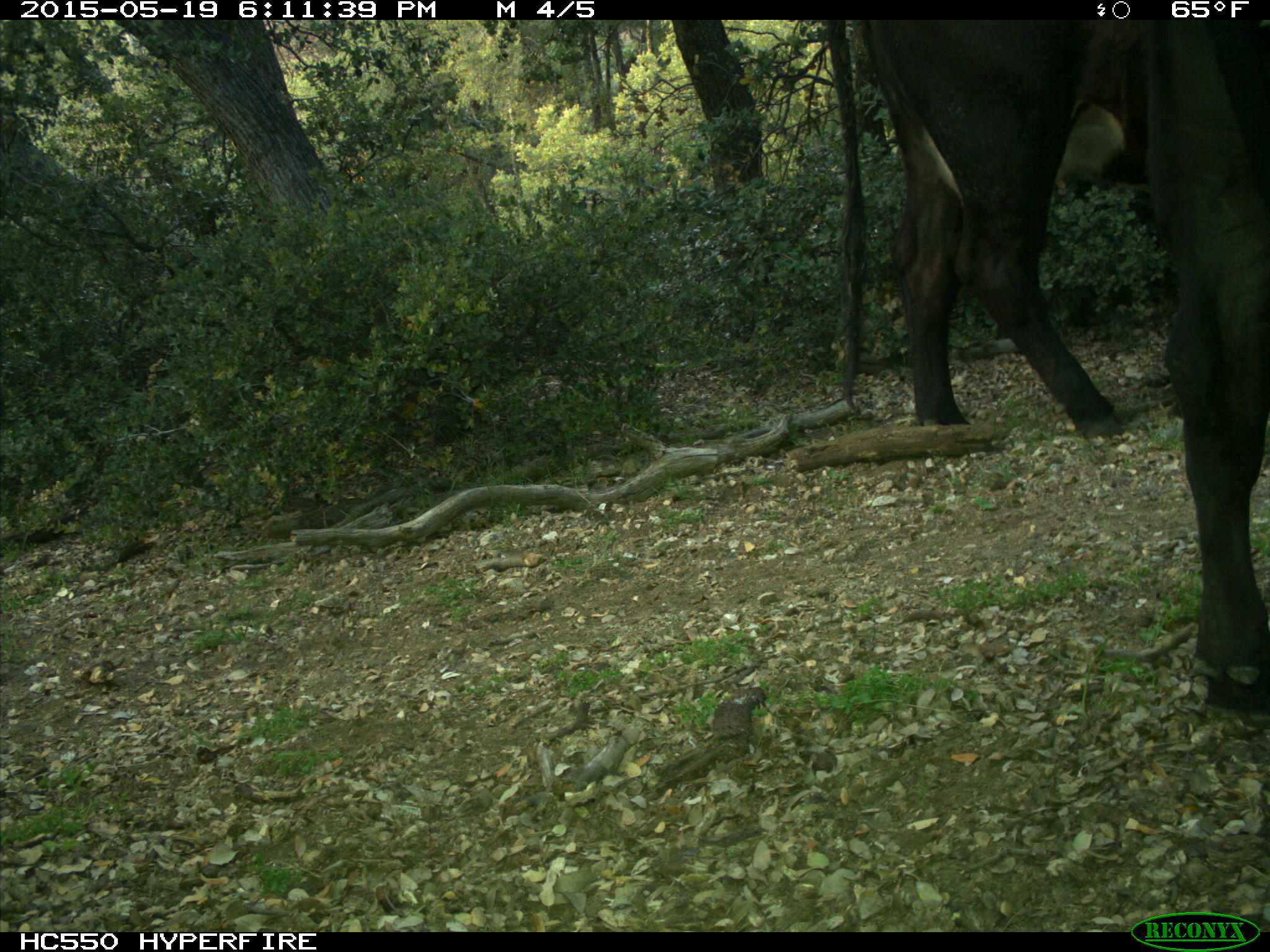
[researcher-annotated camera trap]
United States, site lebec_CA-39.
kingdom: Animalia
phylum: Chordata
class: Mammalia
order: Artiodactyla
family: Bovidae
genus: Bos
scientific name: Bos taurus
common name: domestic cow